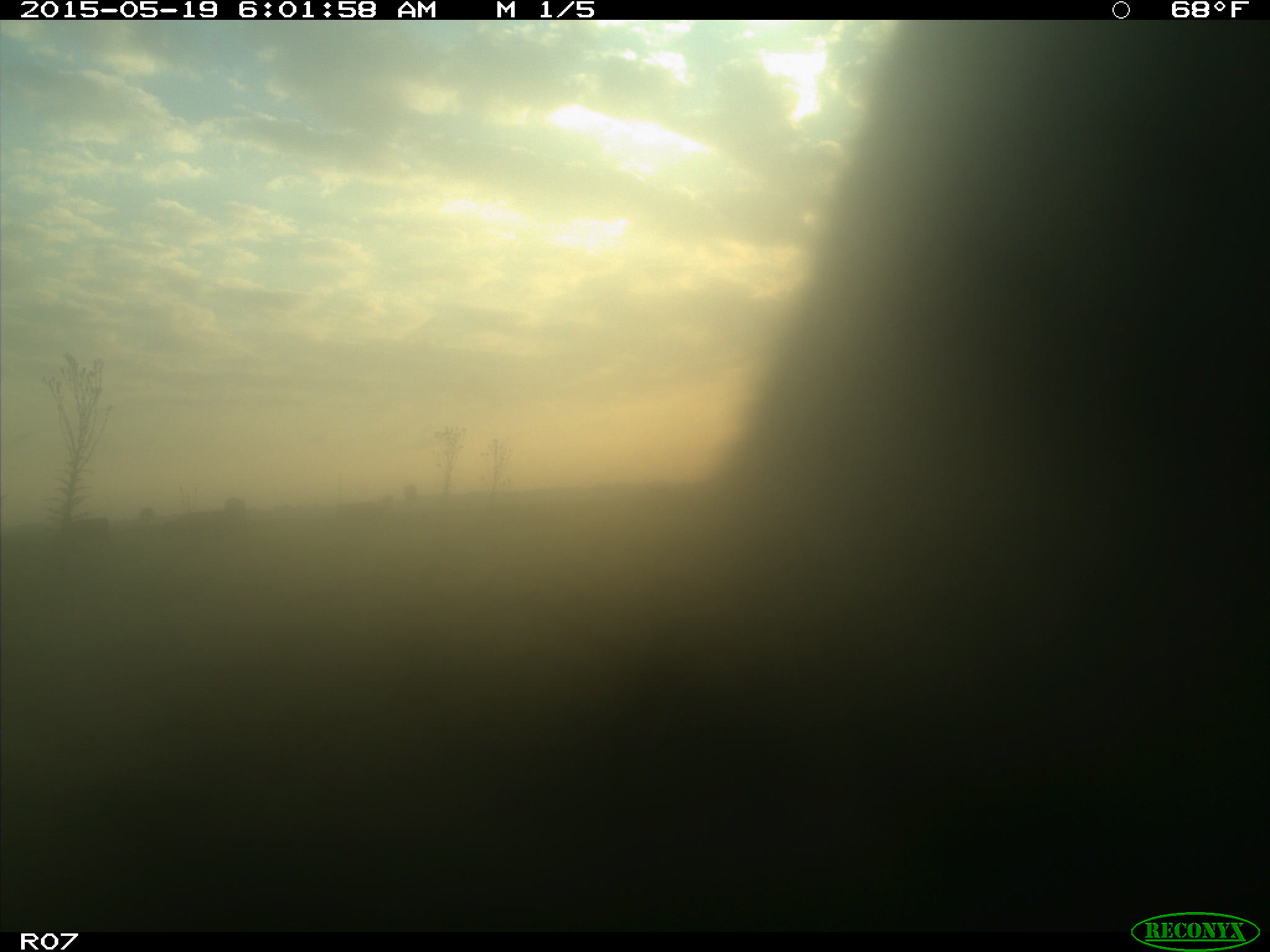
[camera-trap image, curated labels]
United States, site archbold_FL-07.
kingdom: Animalia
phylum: Chordata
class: Mammalia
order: Artiodactyla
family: Bovidae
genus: Bos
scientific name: Bos taurus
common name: domestic cow